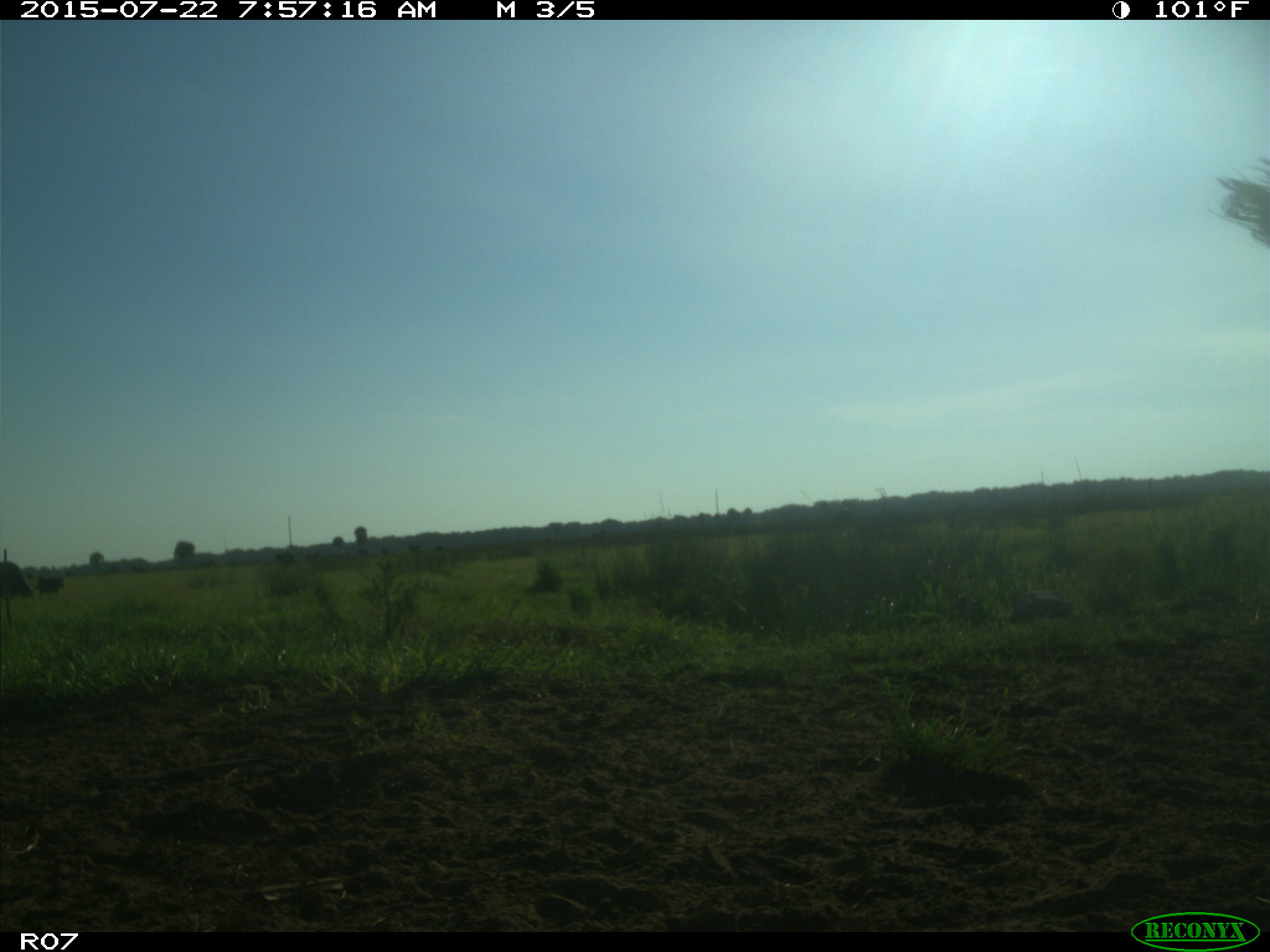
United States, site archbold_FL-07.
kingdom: Animalia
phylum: Chordata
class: Mammalia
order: Artiodactyla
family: Suidae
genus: Sus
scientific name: Sus scrofa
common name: wild boar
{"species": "Sus scrofa (wild boar)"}